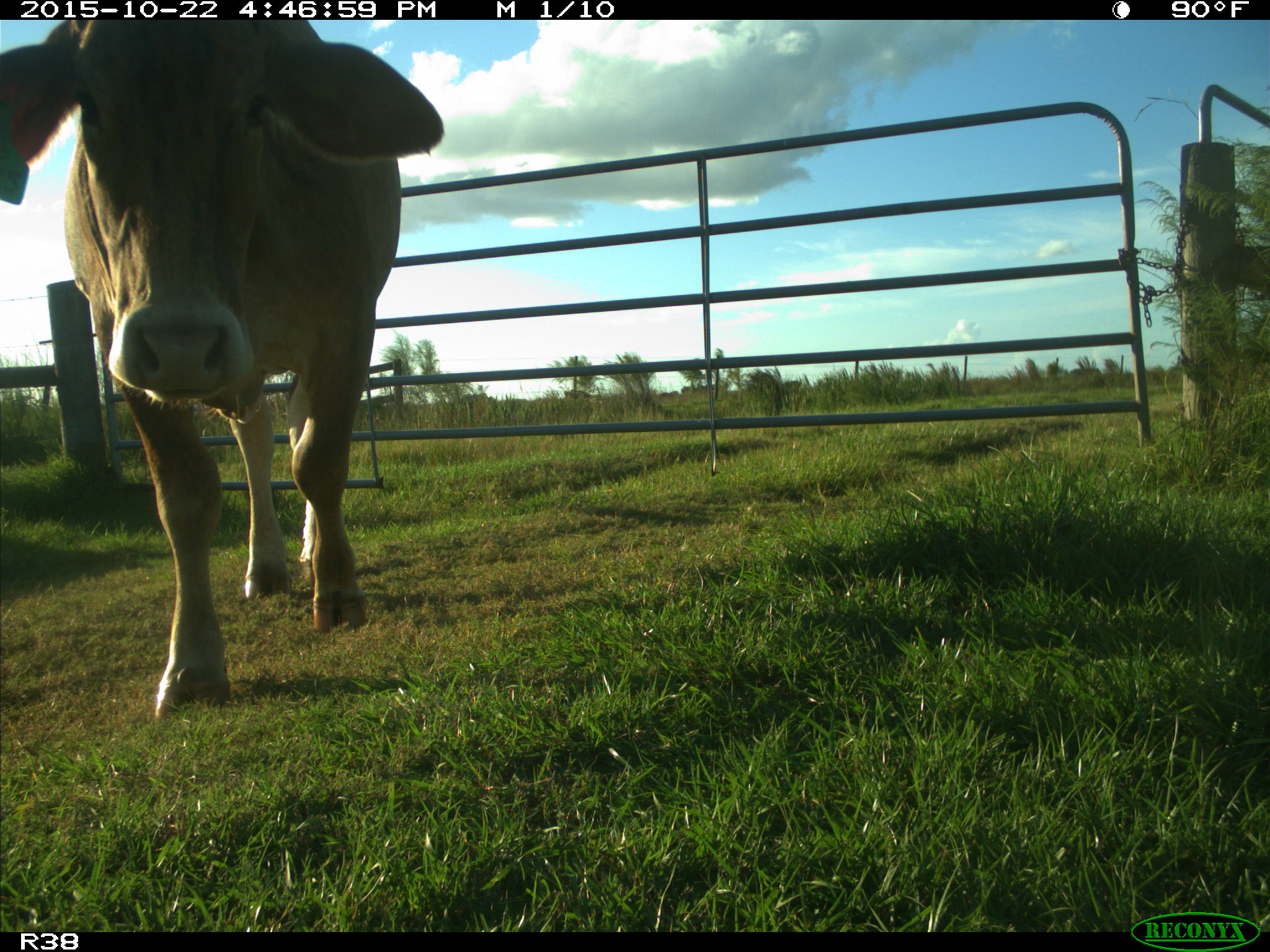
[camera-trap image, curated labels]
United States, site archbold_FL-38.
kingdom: Animalia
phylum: Chordata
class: Mammalia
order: Artiodactyla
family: Bovidae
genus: Bos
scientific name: Bos taurus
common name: domestic cow